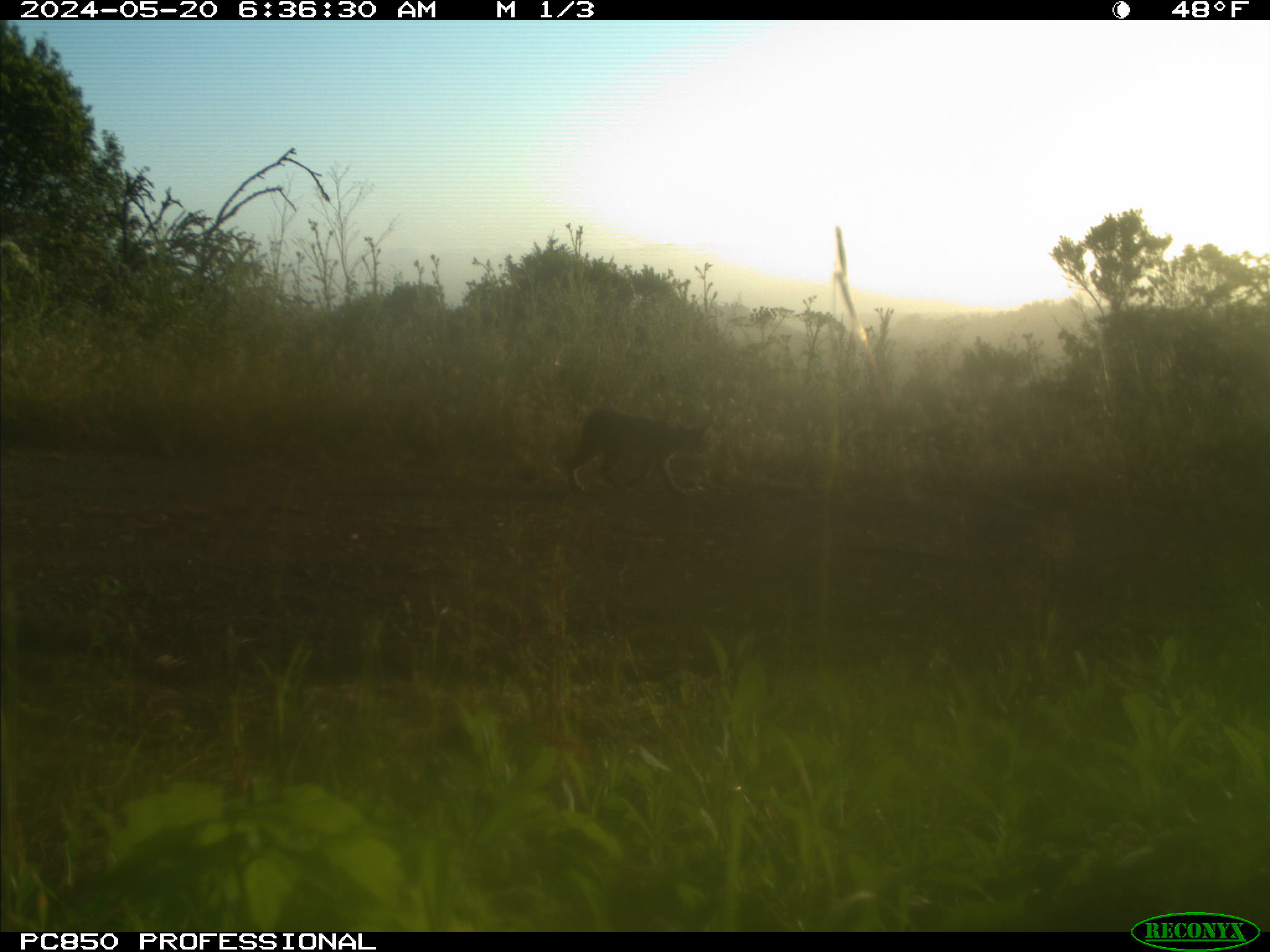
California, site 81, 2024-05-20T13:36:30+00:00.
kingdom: Animalia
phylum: Chordata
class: Mammalia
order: Carnivora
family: Felidae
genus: Lynx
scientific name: Lynx rufus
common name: bobcat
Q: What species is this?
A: Bobcat (Lynx rufus).